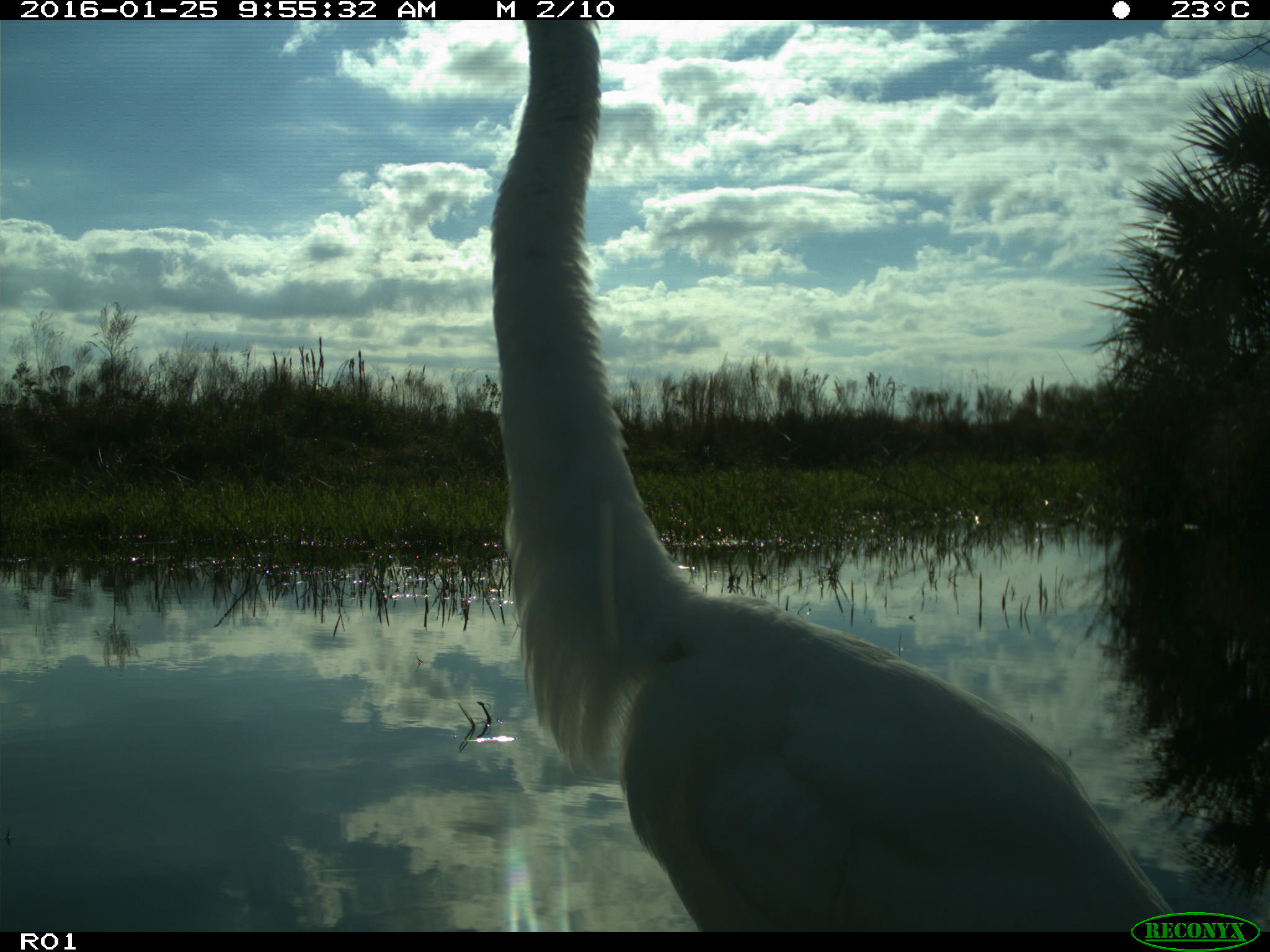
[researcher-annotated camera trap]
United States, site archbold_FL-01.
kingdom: Animalia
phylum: Chordata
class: Aves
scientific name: Aves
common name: birds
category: unidentified bird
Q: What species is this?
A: Unidentified bird (birds) (Aves).